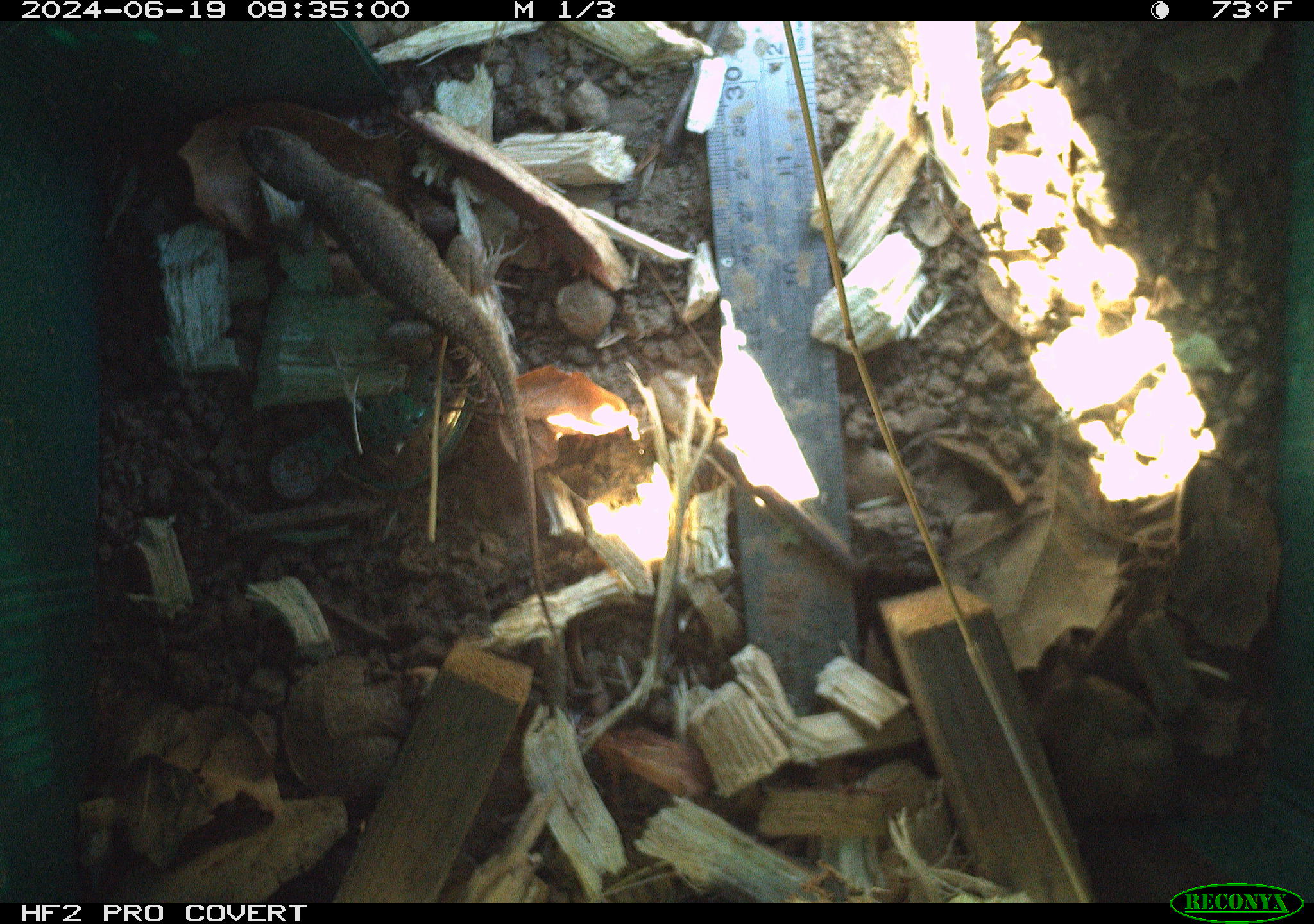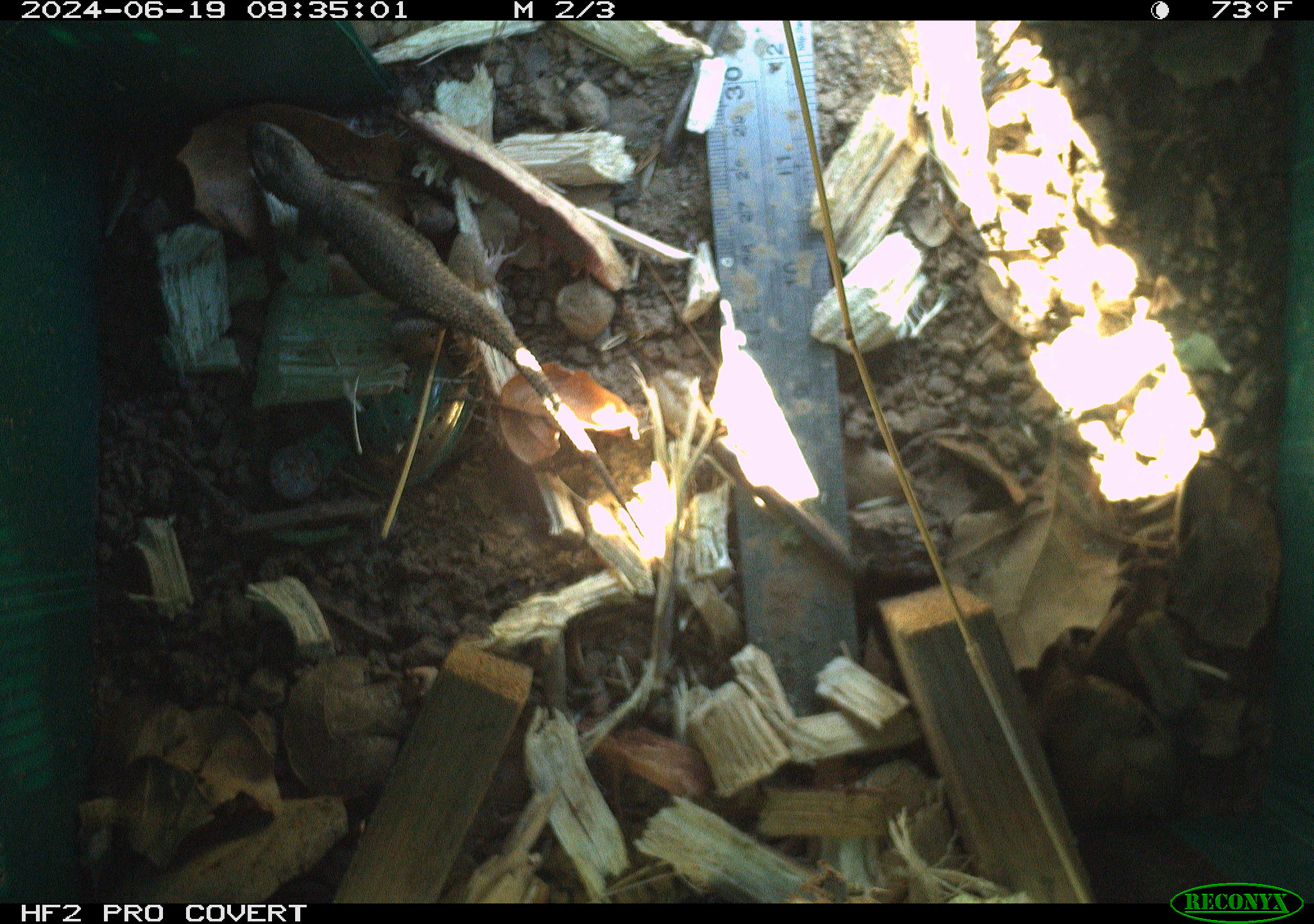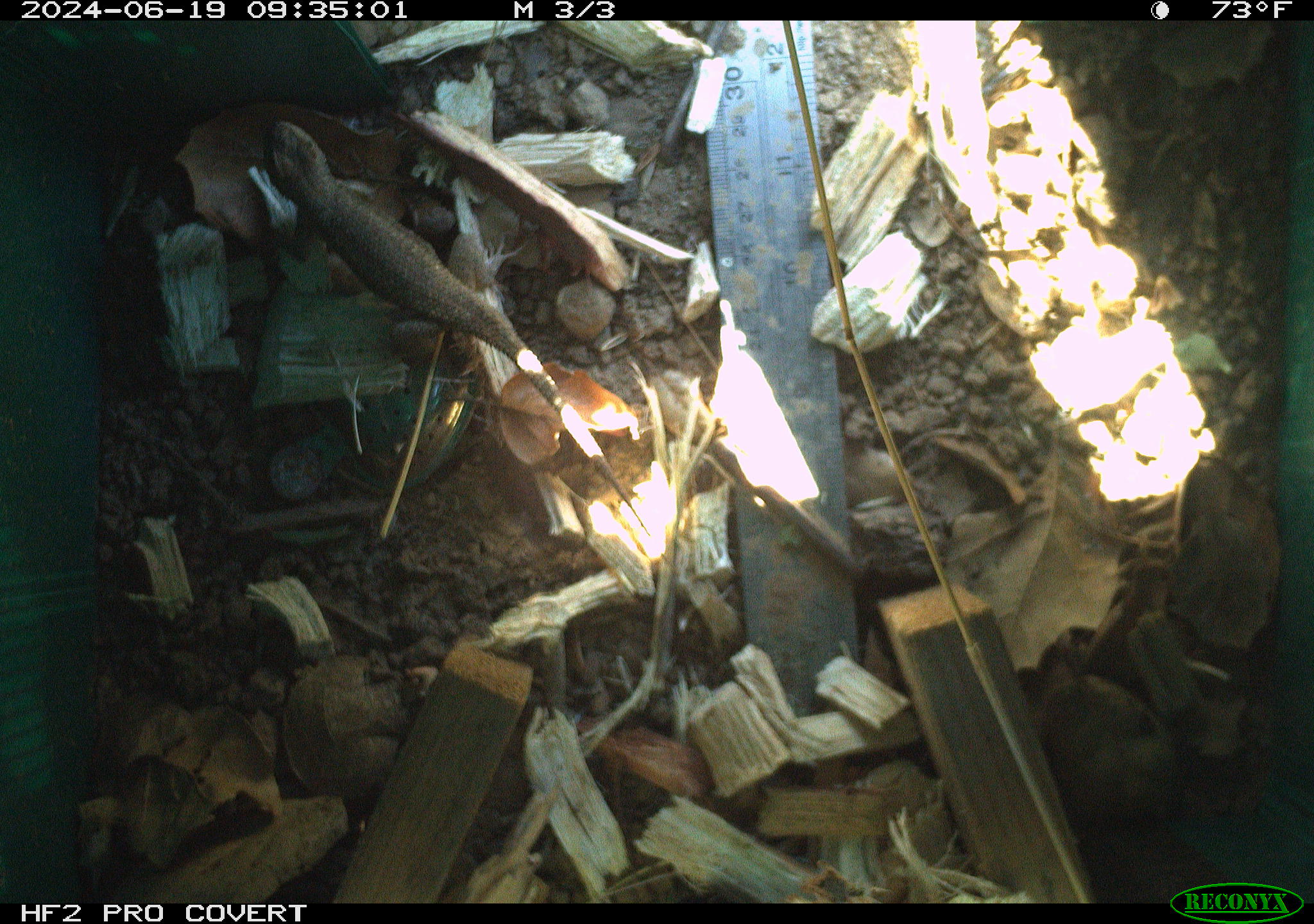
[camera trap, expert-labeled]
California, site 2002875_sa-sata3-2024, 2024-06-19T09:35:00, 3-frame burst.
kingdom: Animalia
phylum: Chordata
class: Reptilia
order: Squamata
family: Phrynosomatidae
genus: Sceloporus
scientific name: Sceloporus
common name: spiny lizards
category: sceloporus species